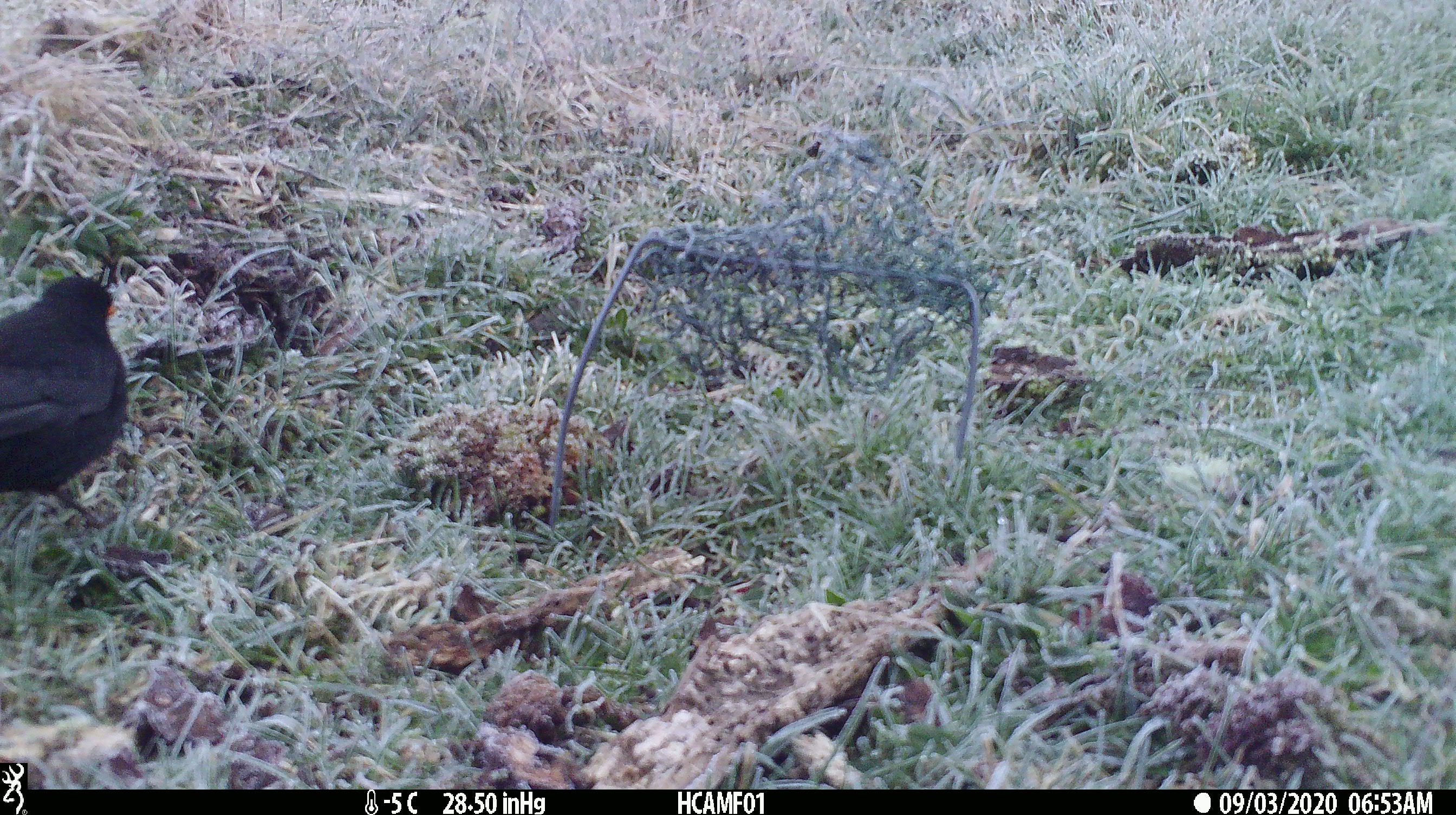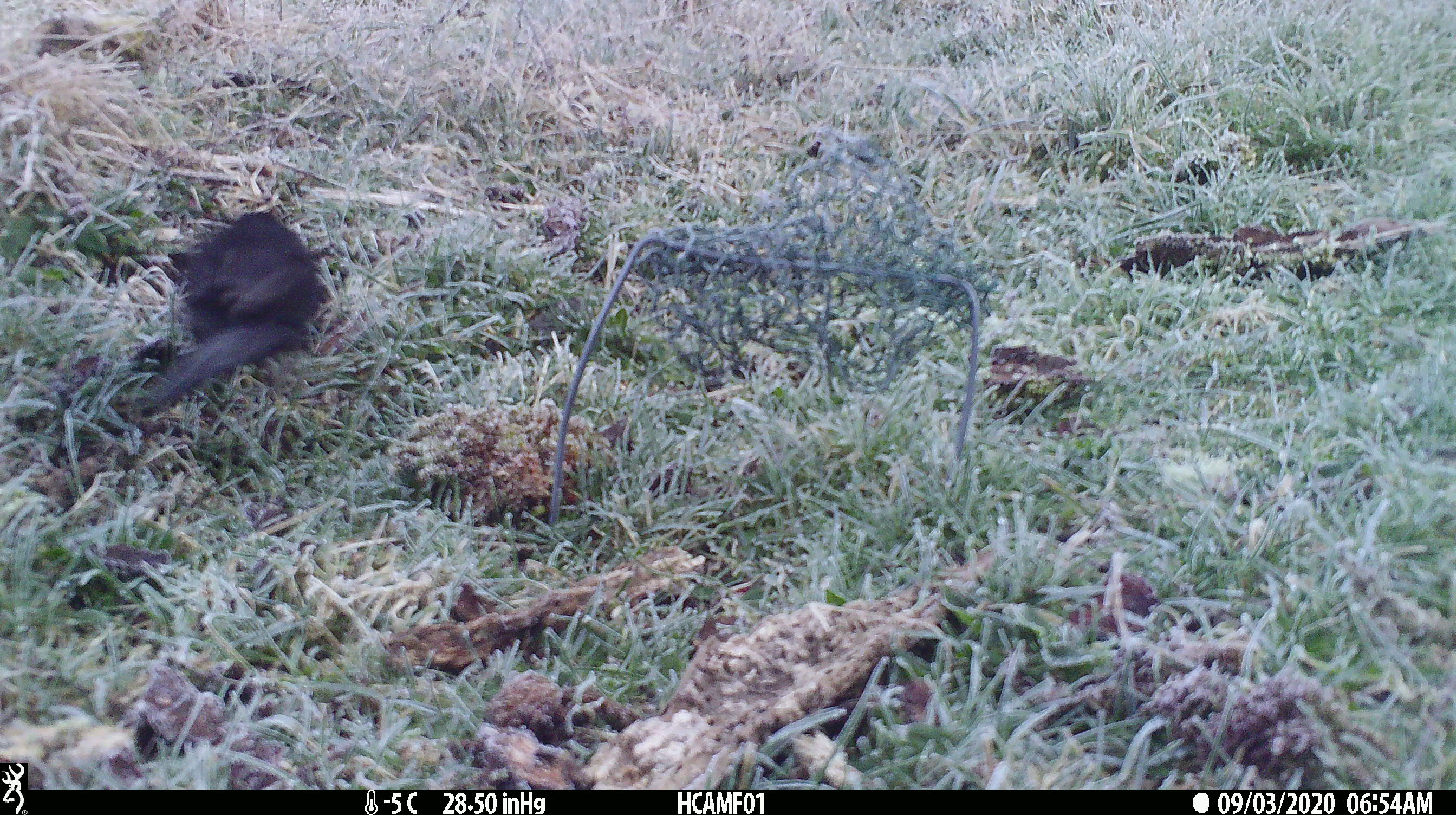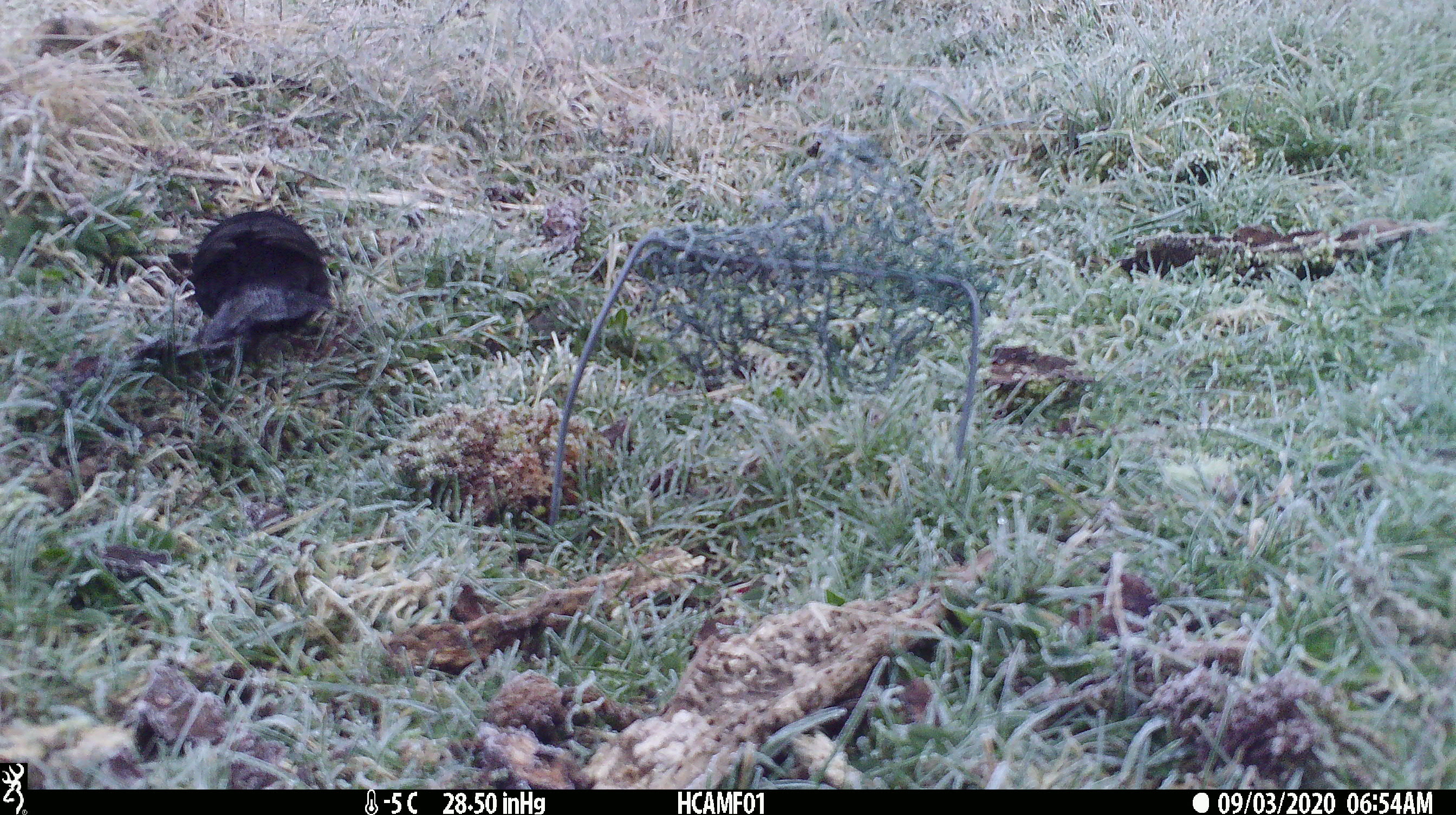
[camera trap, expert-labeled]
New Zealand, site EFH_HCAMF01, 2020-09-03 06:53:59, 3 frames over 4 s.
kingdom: Animalia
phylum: Chordata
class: Aves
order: Passeriformes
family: Turdidae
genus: Turdus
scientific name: Turdus merula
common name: eurasian blackbird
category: blackbird